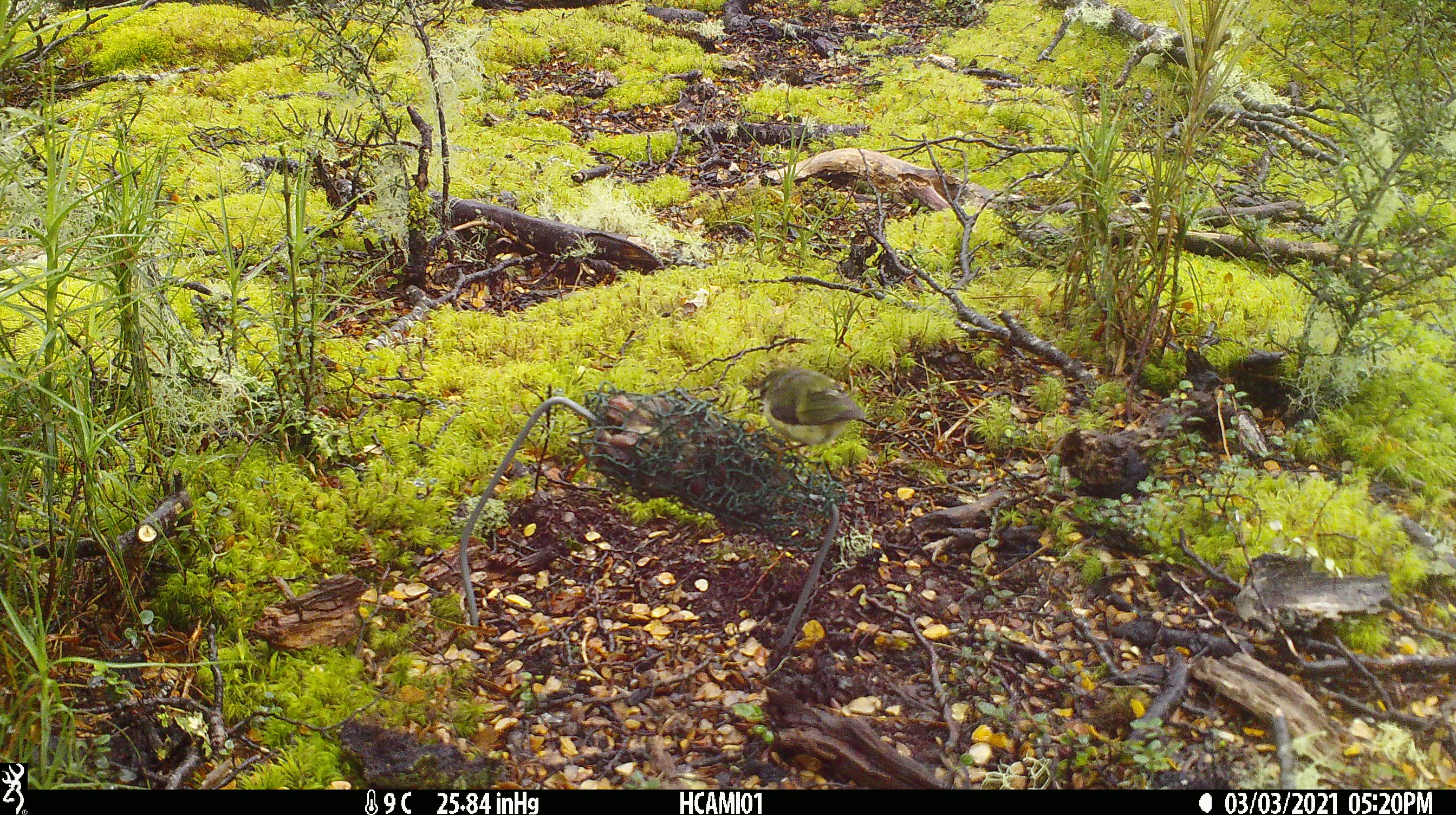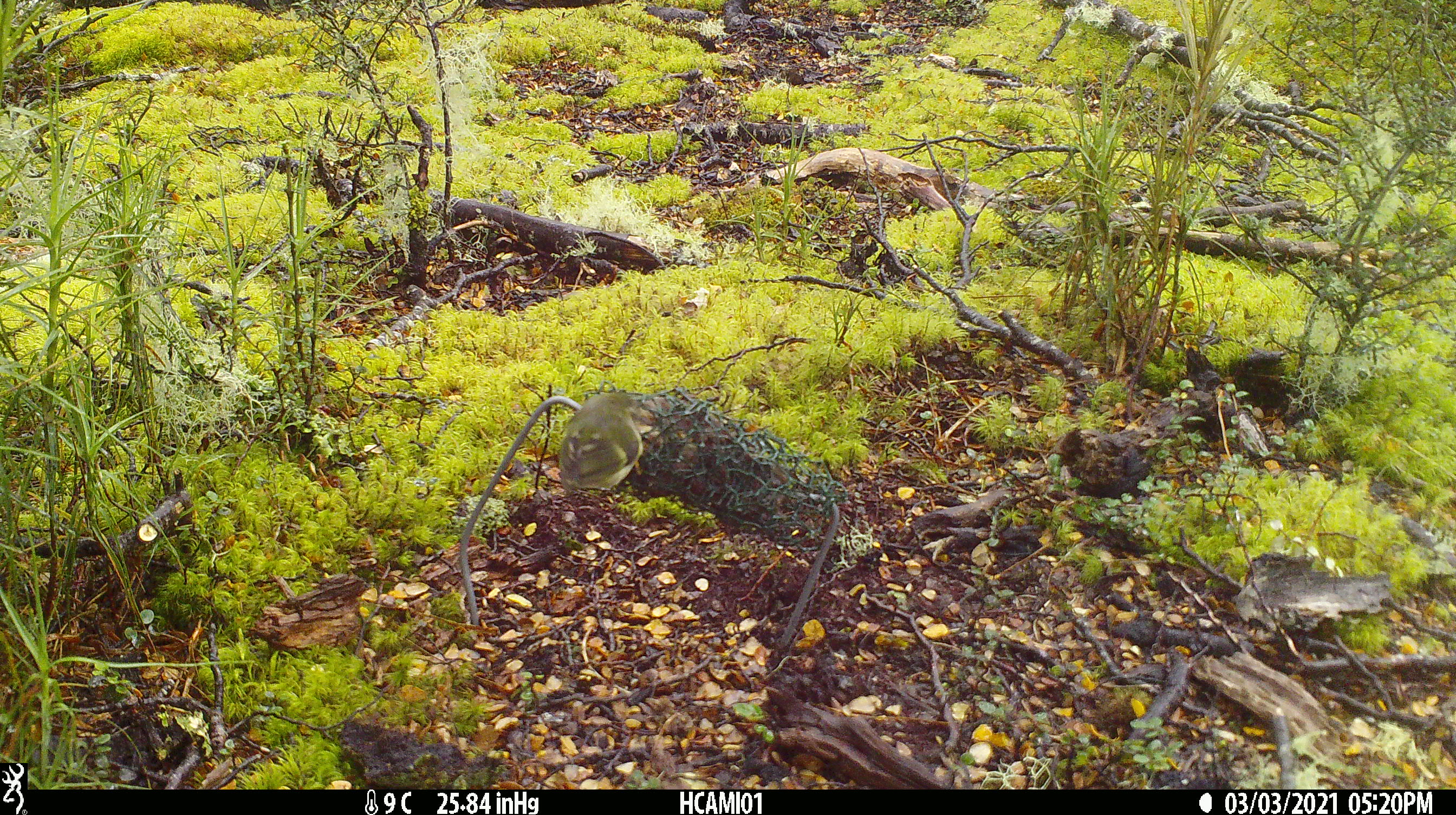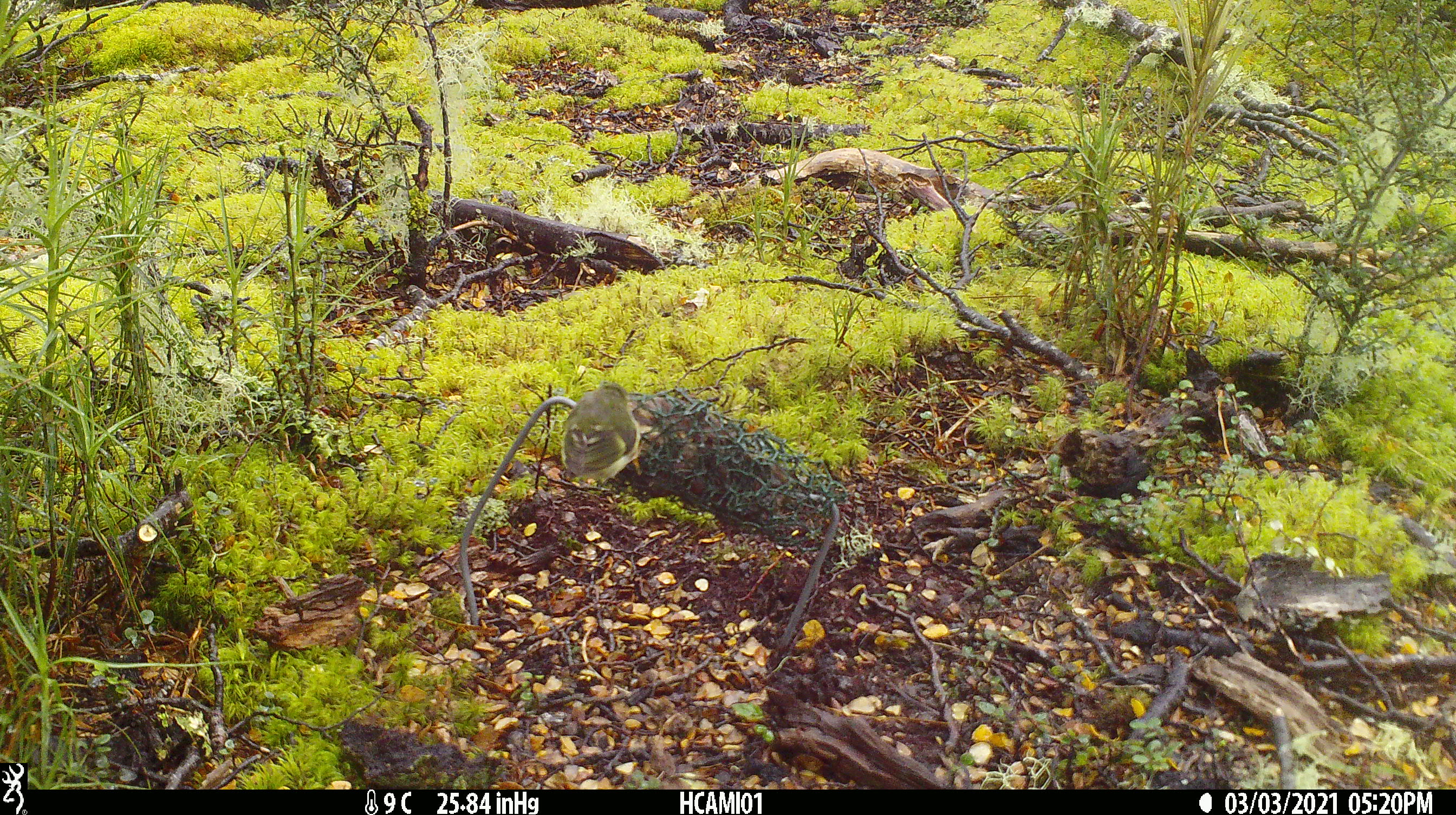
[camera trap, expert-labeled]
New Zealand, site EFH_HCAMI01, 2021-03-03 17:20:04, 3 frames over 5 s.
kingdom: Animalia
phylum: Chordata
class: Aves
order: Passeriformes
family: Acanthisittidae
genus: Acanthisitta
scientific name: Acanthisitta chloris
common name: rifleman